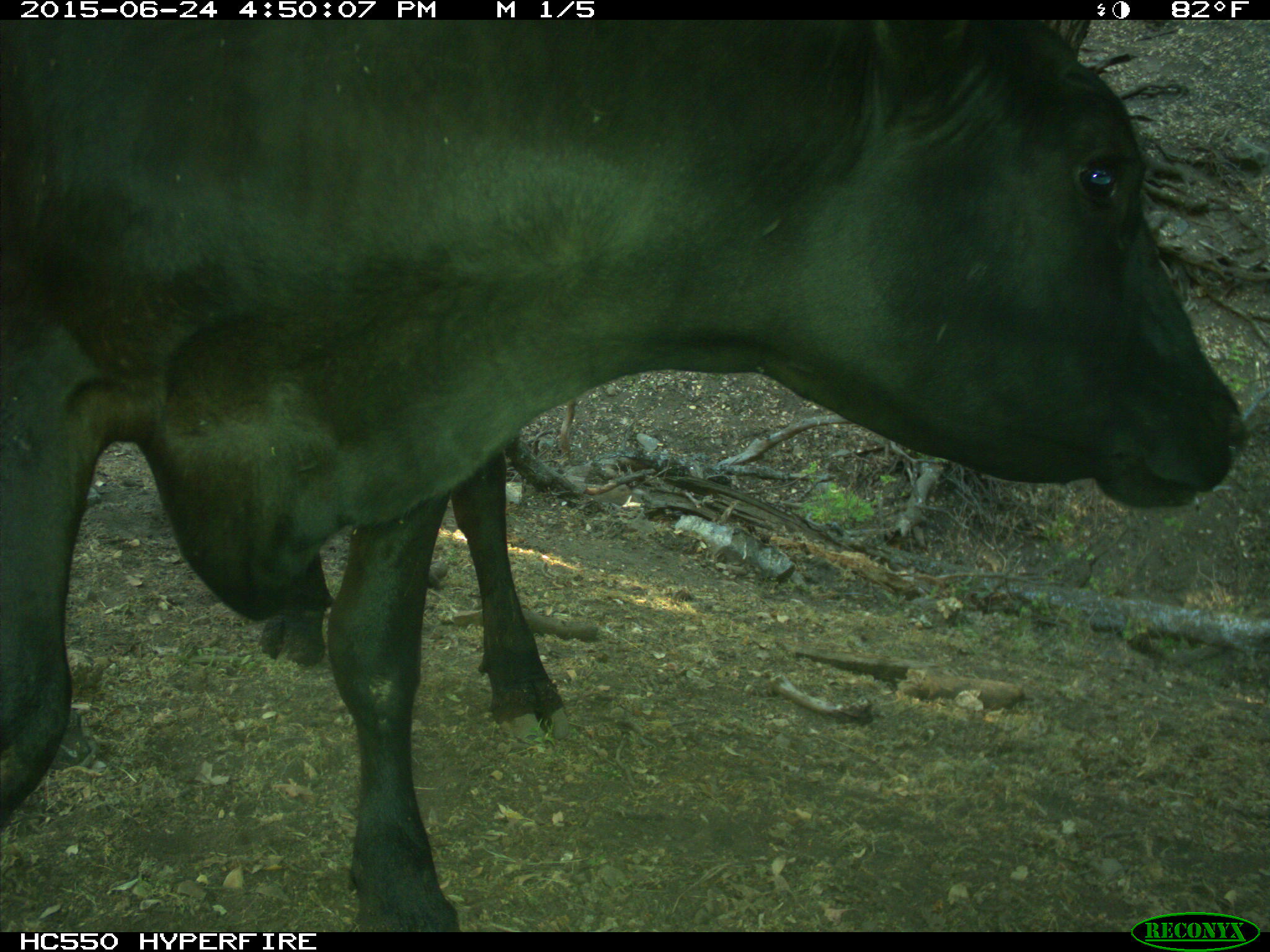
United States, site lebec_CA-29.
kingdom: Animalia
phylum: Chordata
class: Mammalia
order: Artiodactyla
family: Bovidae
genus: Bos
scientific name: Bos taurus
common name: domestic cow